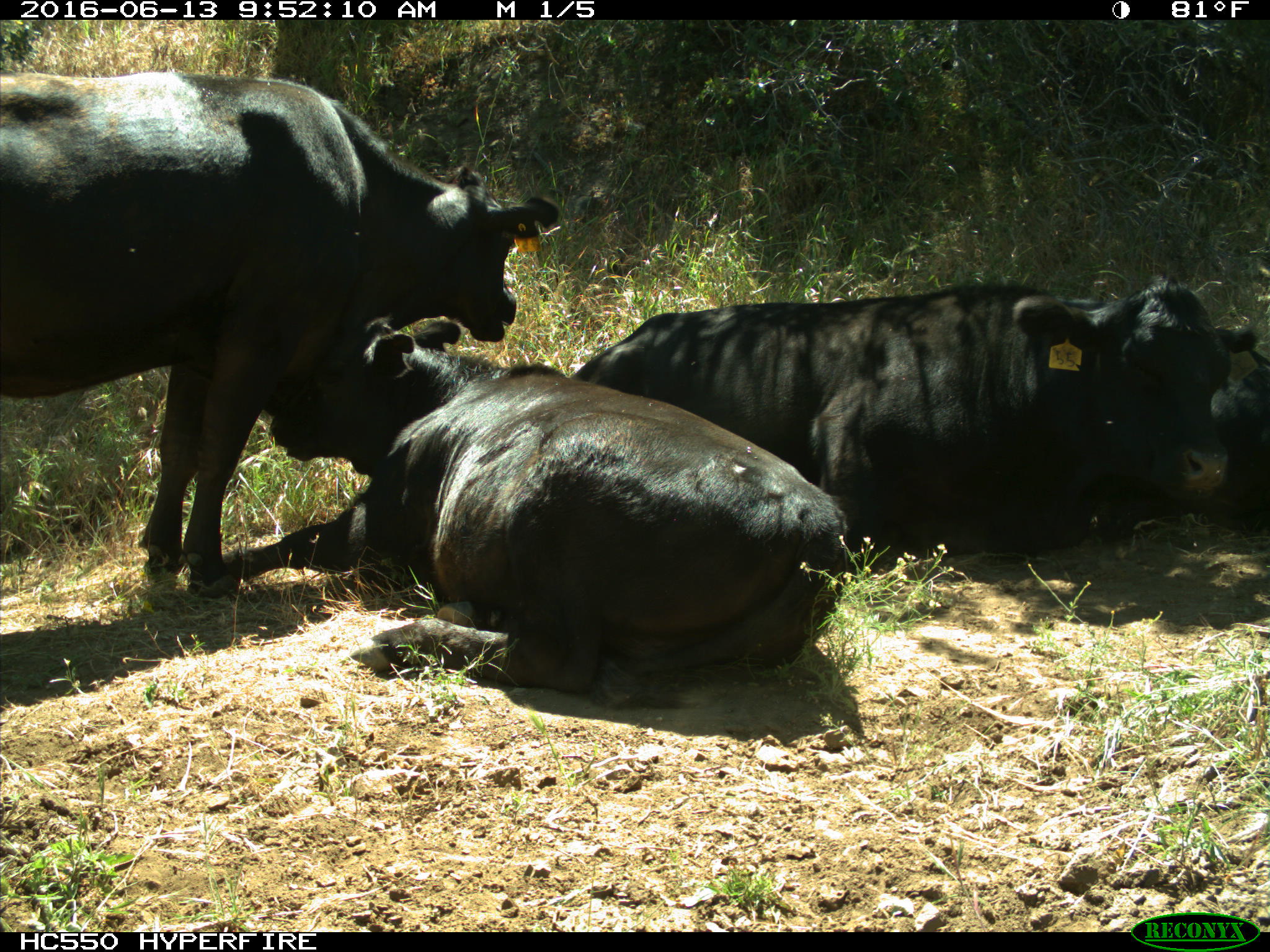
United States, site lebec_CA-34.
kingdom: Animalia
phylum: Chordata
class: Mammalia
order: Artiodactyla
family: Bovidae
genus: Bos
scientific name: Bos taurus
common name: domestic cow